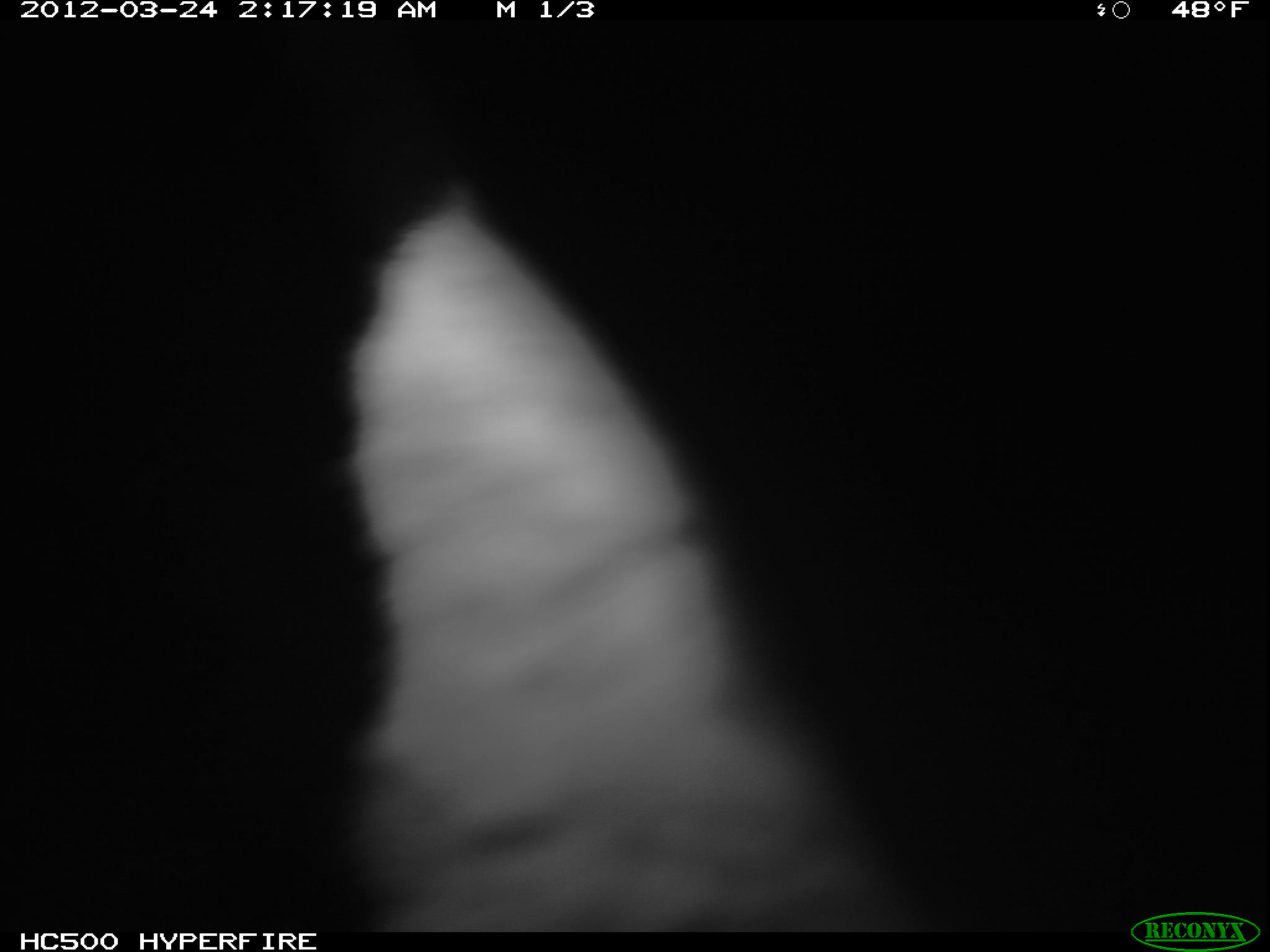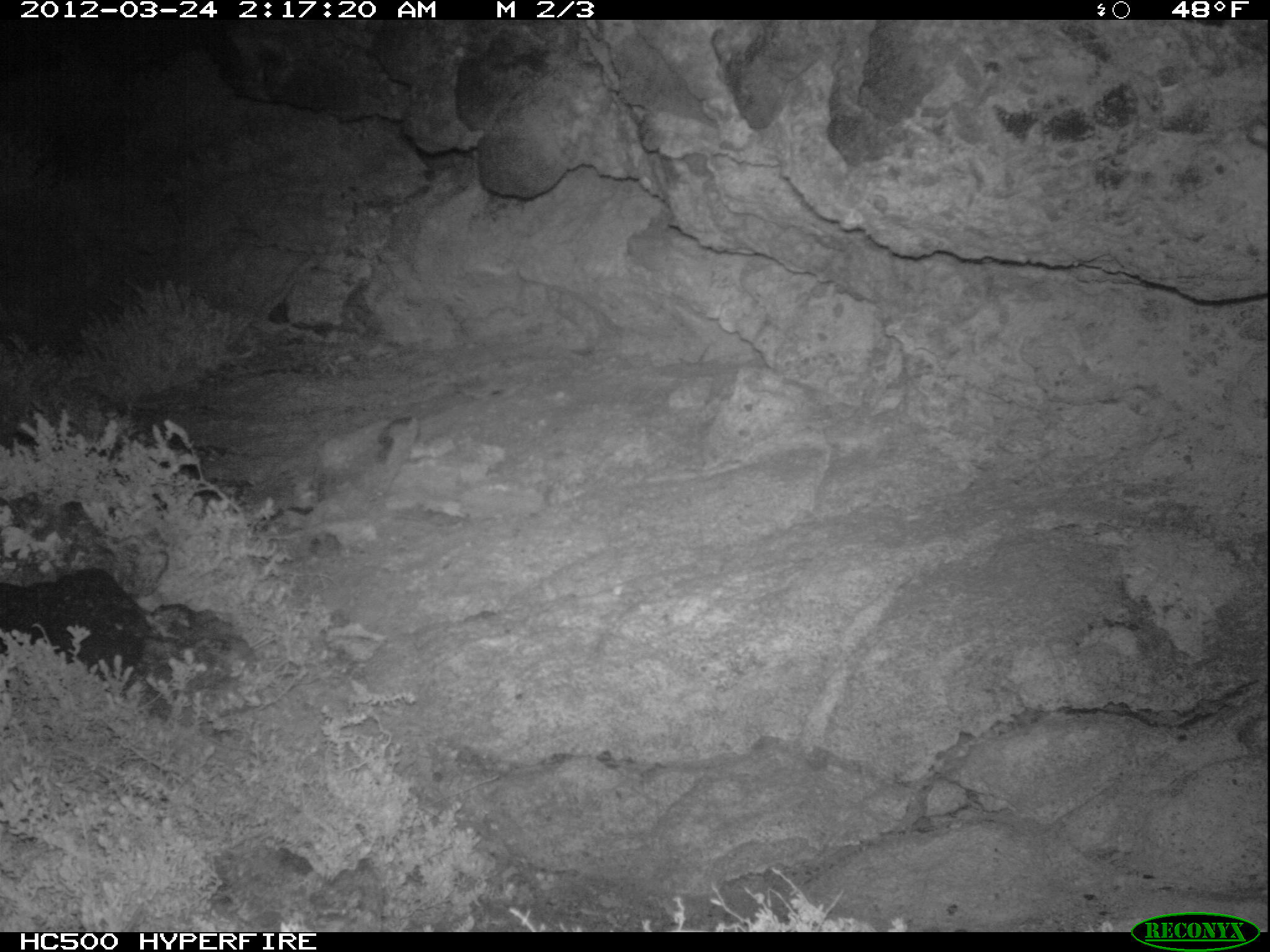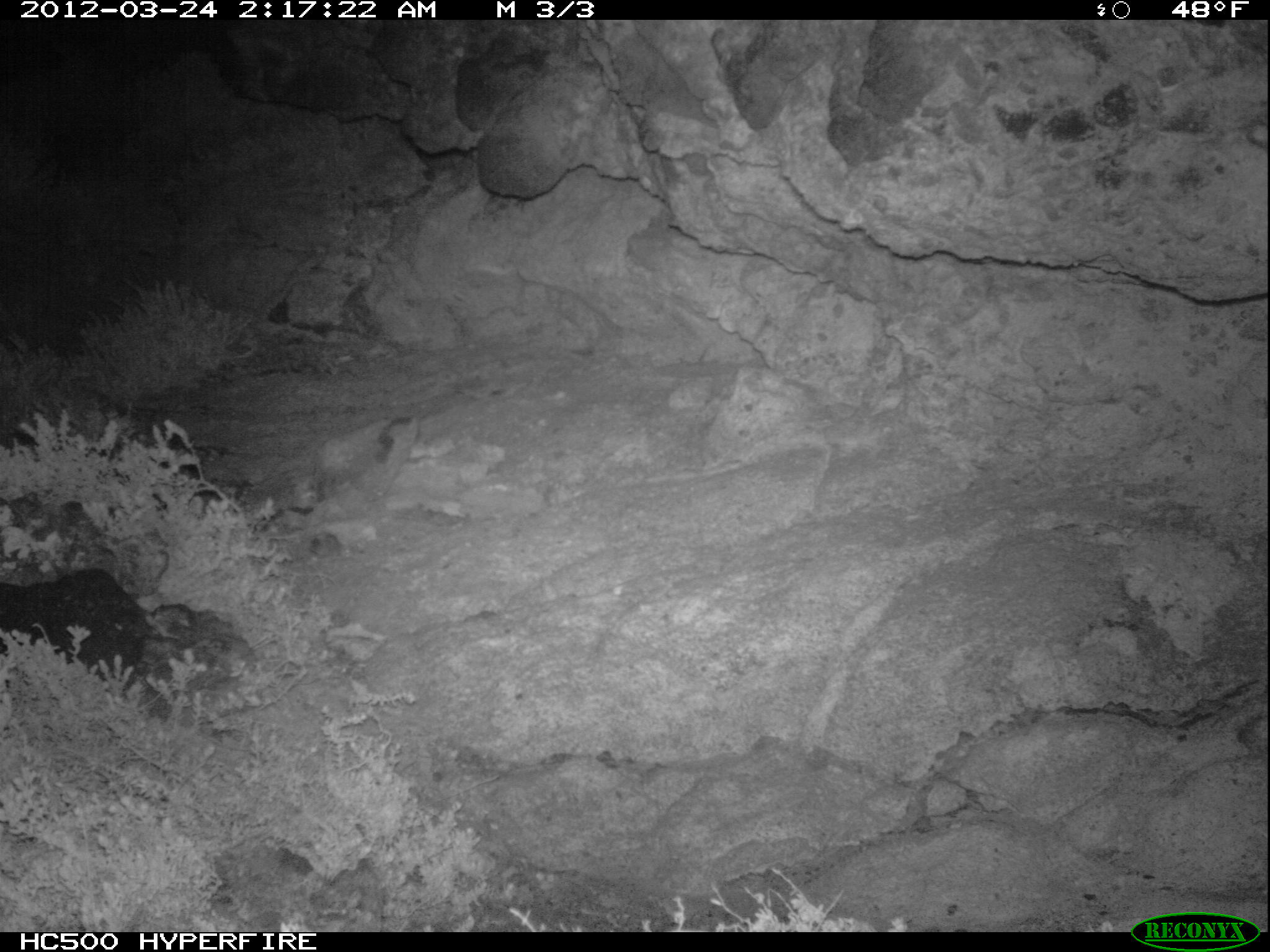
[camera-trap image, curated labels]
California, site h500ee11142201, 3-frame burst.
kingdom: Animalia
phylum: Chordata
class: Mammalia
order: Carnivora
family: Canidae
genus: Urocyon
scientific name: Urocyon littoralis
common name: island fox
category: fox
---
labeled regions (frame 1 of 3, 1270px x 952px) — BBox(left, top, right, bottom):
fox: BBox(342, 187, 905, 925)